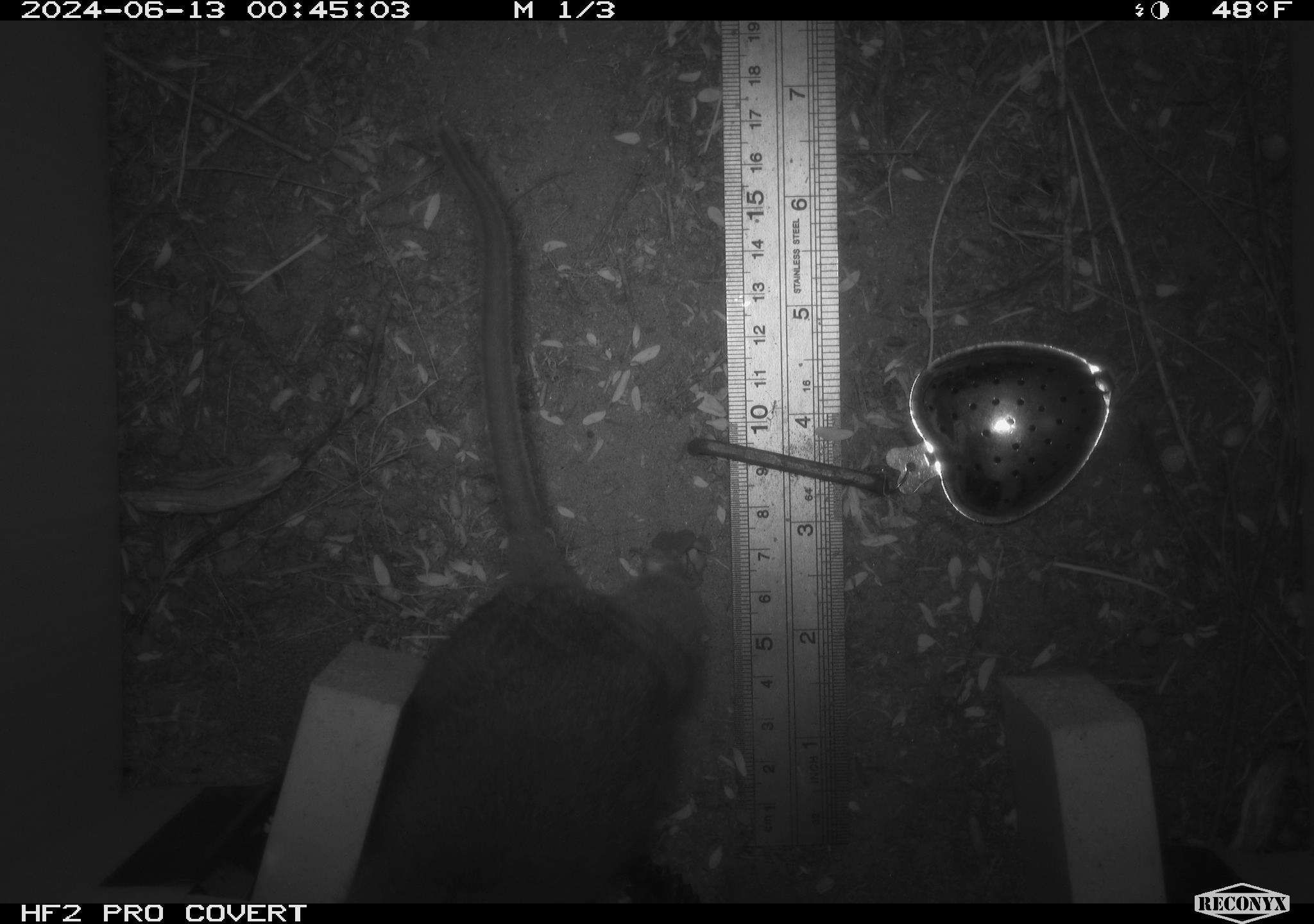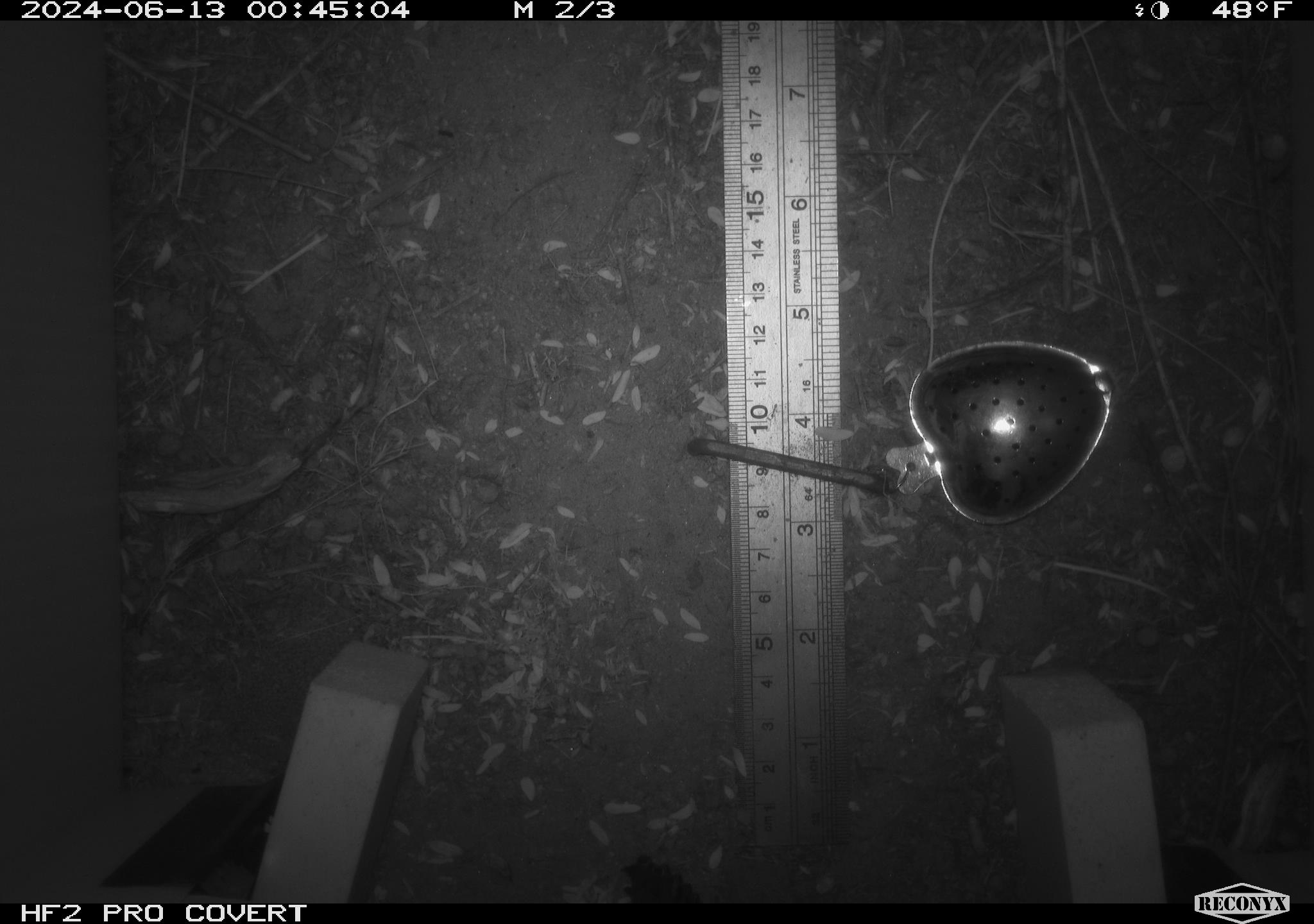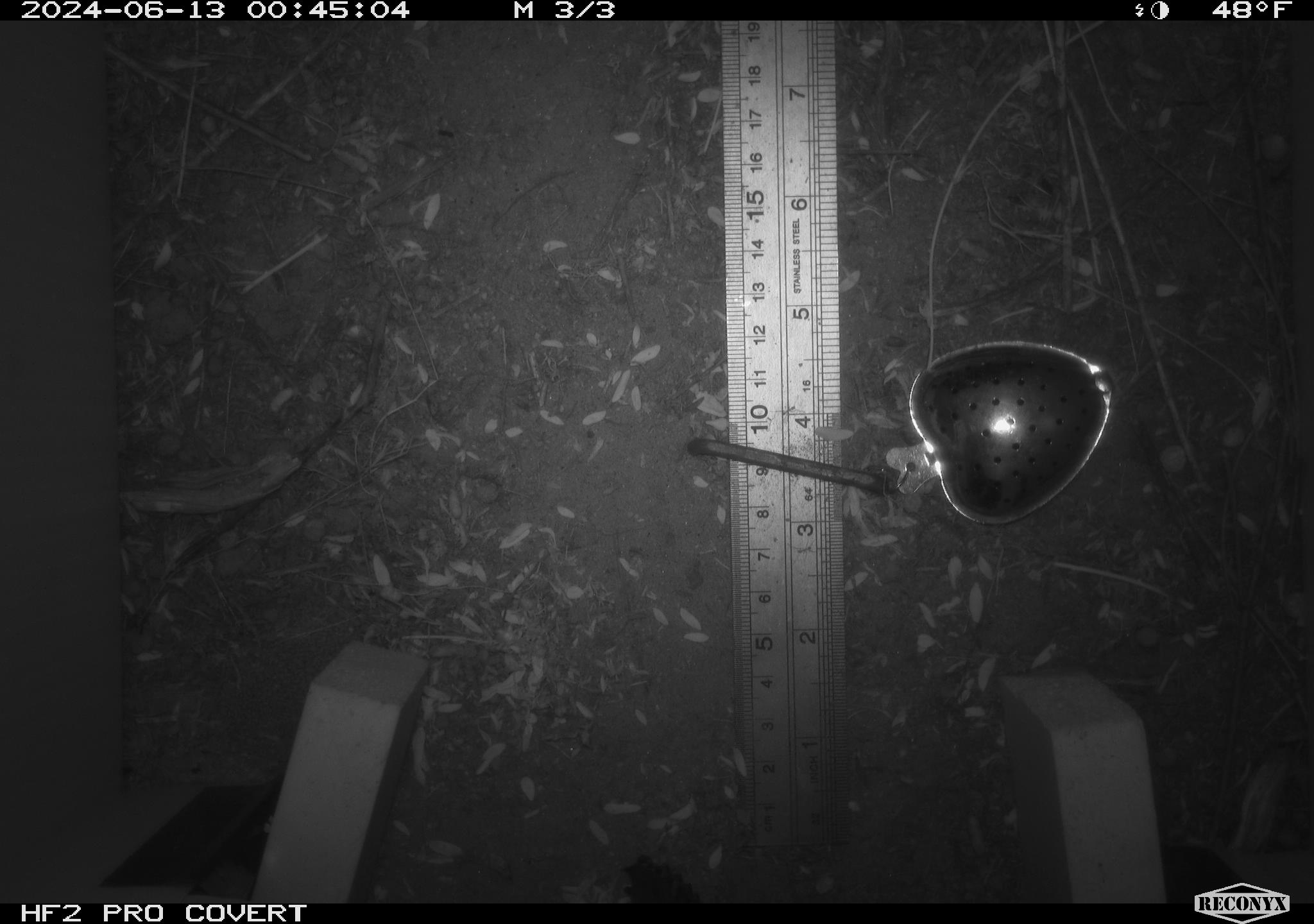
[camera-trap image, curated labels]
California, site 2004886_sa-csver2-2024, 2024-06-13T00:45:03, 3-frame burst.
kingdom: Animalia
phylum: Chordata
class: Mammalia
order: Rodentia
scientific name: Rodentia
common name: rodent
Rodent (Rodentia).